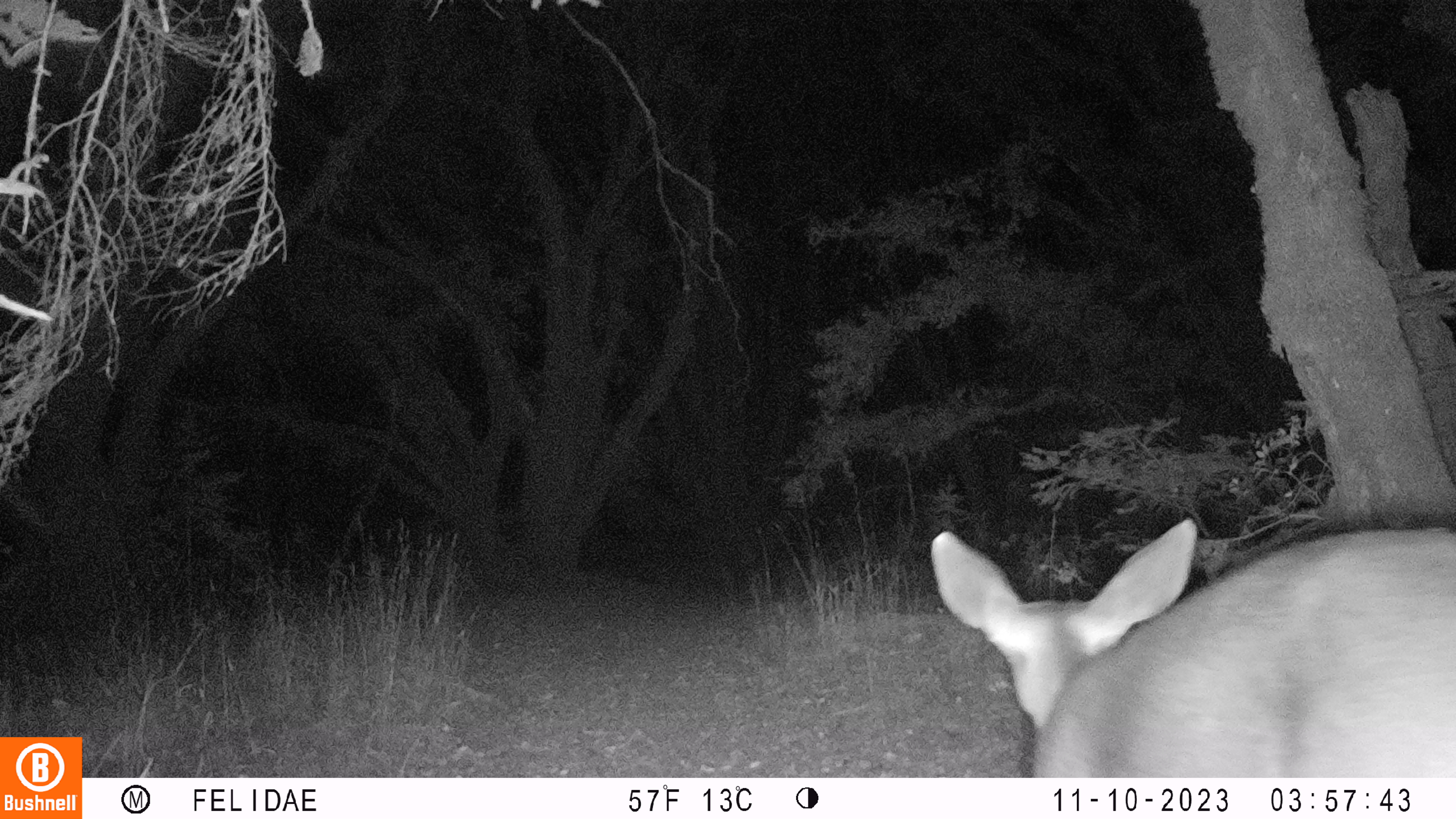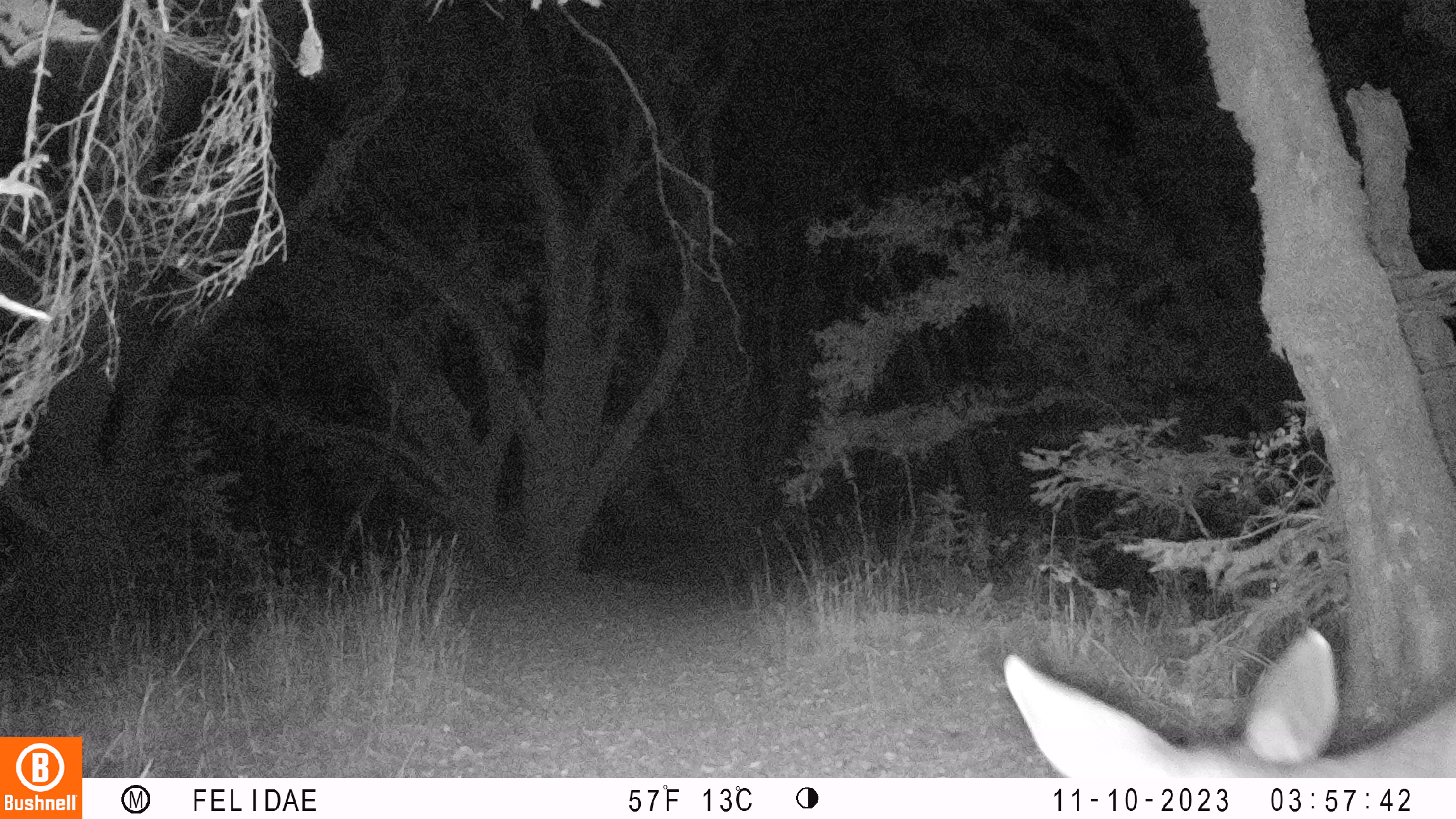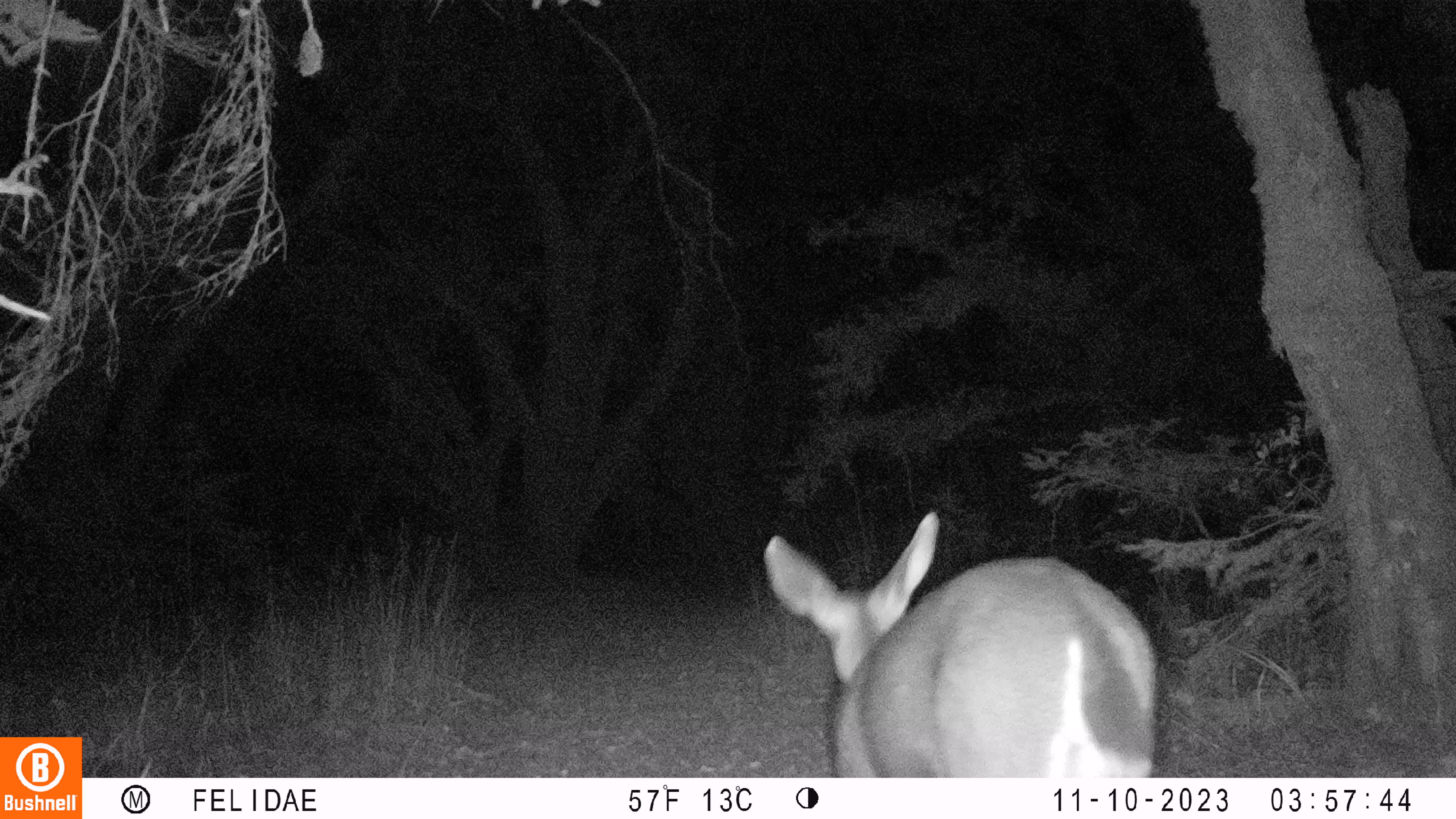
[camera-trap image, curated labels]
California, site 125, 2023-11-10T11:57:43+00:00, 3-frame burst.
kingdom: Animalia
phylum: Chordata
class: Mammalia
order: Artiodactyla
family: Cervidae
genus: Odocoileus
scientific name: Odocoileus hemionus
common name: mule deer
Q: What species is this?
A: Mule deer (Odocoileus hemionus).